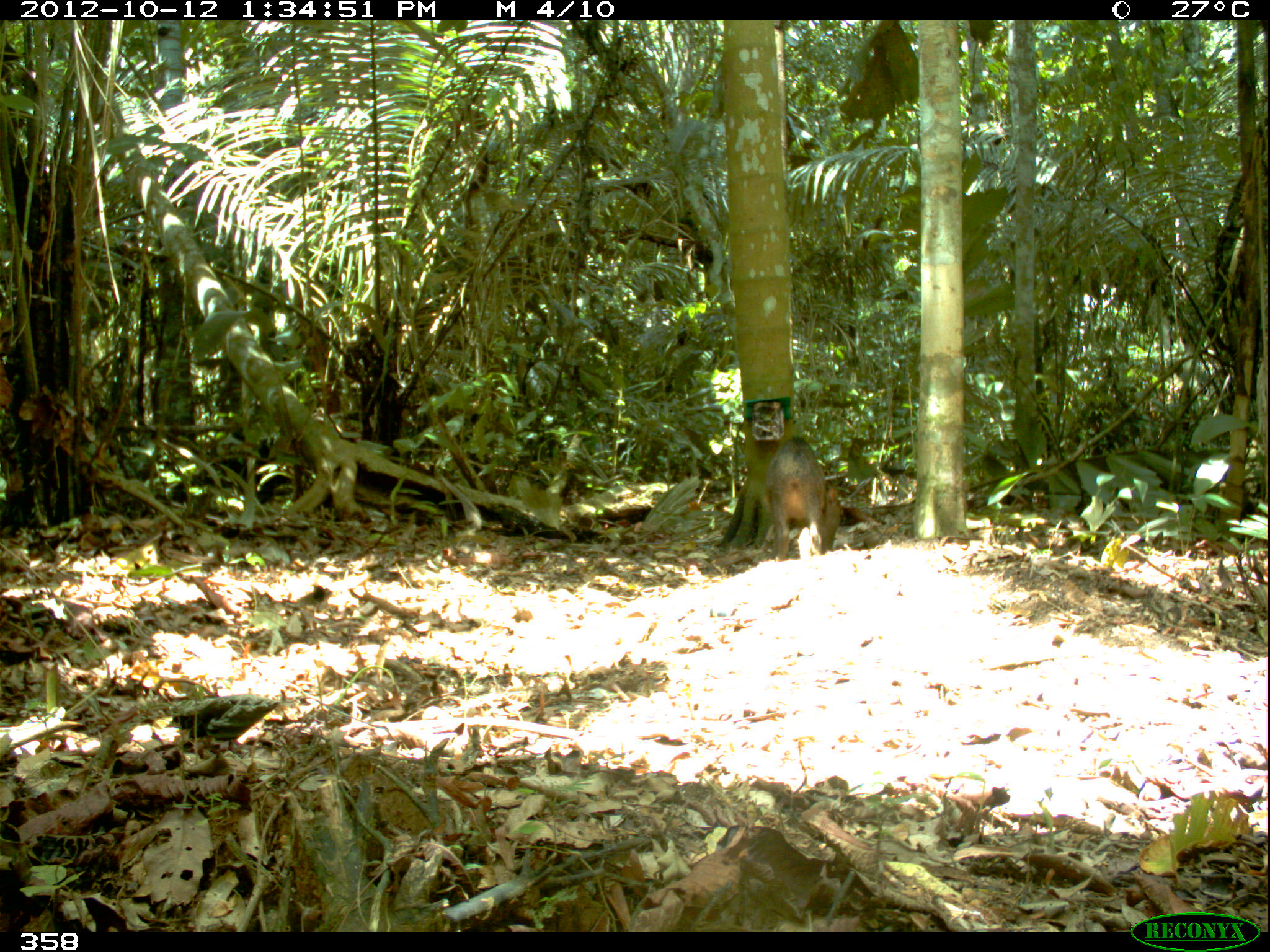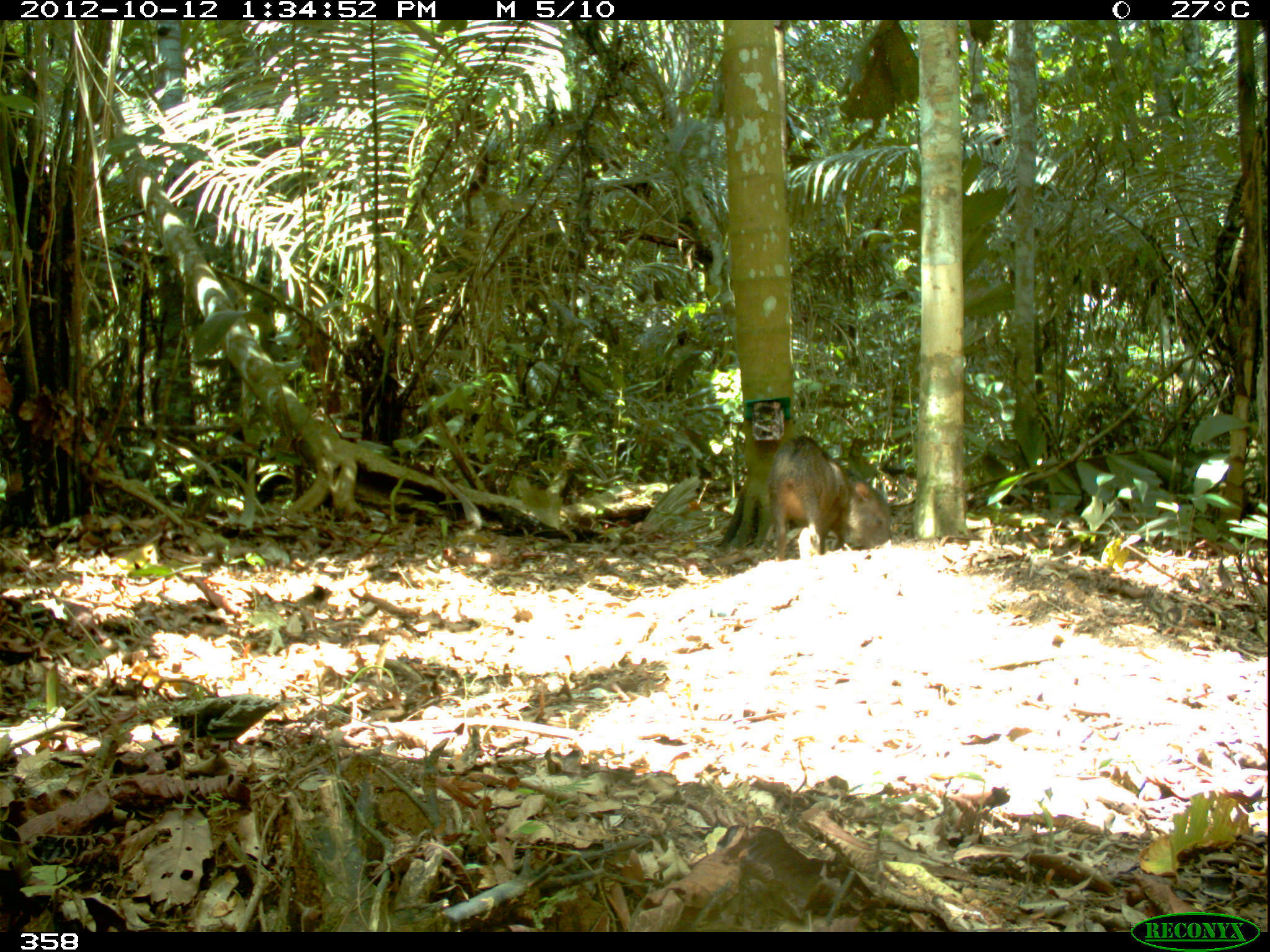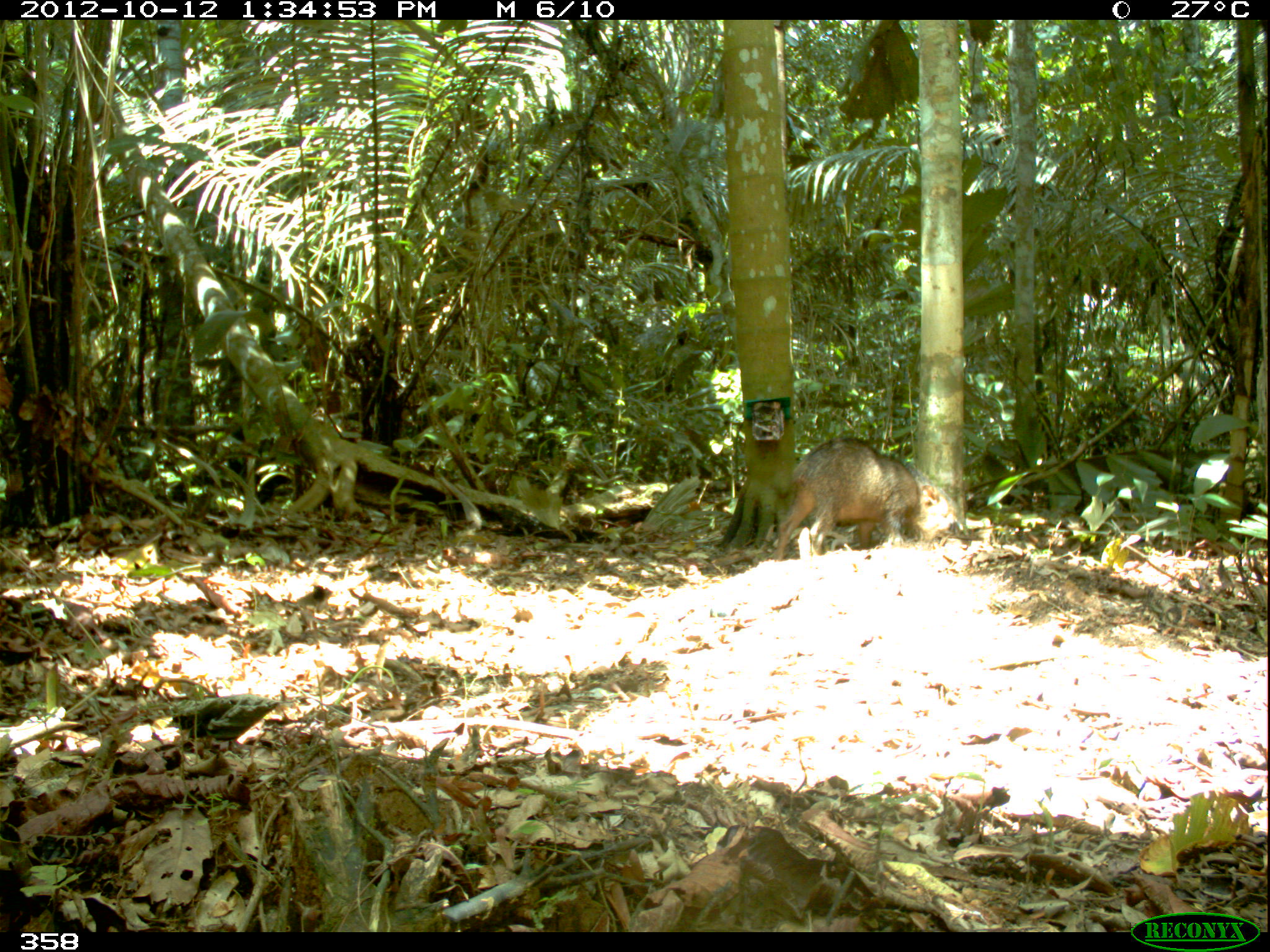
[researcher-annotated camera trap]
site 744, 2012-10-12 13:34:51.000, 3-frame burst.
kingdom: Animalia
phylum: Chordata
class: Mammalia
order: Artiodactyla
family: Tayassuidae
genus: Tayassu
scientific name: Tayassu pecari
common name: white-lipped peccary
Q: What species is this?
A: Tayassu pecari (white-lipped peccary).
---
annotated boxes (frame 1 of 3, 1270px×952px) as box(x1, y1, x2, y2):
tayassu pecari: box(768, 436, 840, 558)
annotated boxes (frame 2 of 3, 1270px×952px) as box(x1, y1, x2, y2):
tayassu pecari: box(766, 435, 892, 559)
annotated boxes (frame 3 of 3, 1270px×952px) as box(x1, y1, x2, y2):
tayassu pecari: box(774, 436, 957, 560)